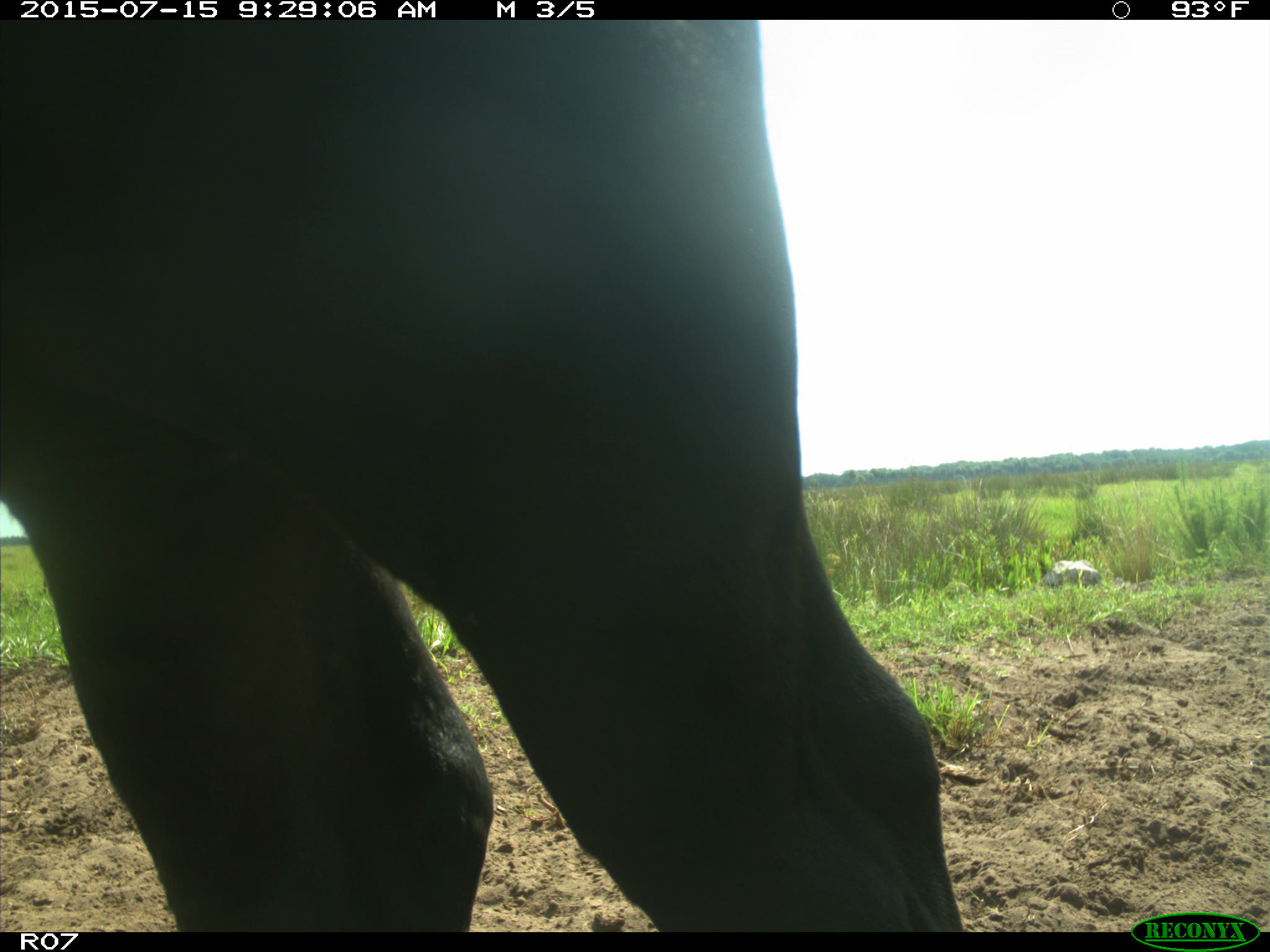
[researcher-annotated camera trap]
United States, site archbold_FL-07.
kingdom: Animalia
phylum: Chordata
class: Mammalia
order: Artiodactyla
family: Bovidae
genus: Bos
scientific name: Bos taurus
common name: domestic cow